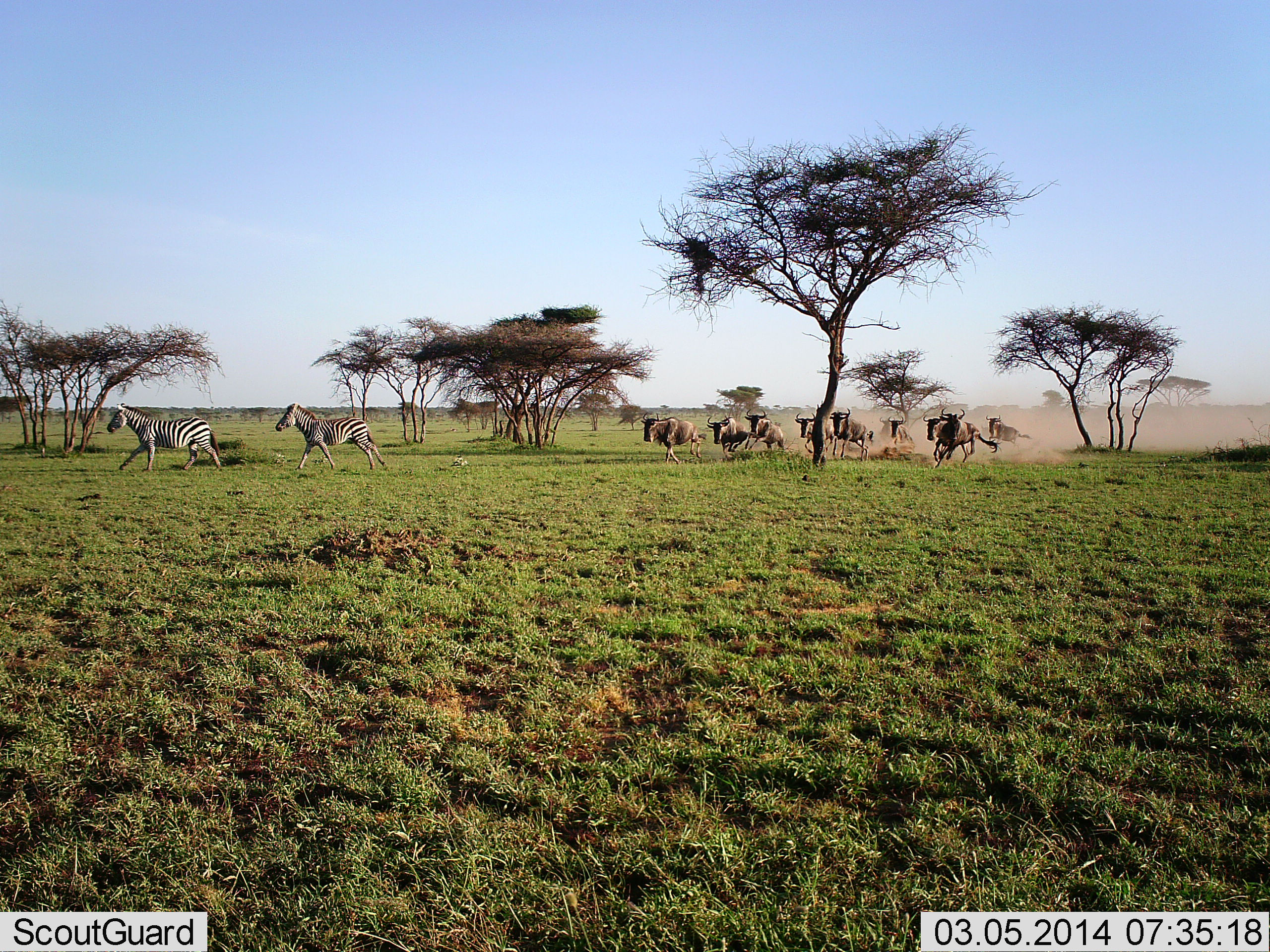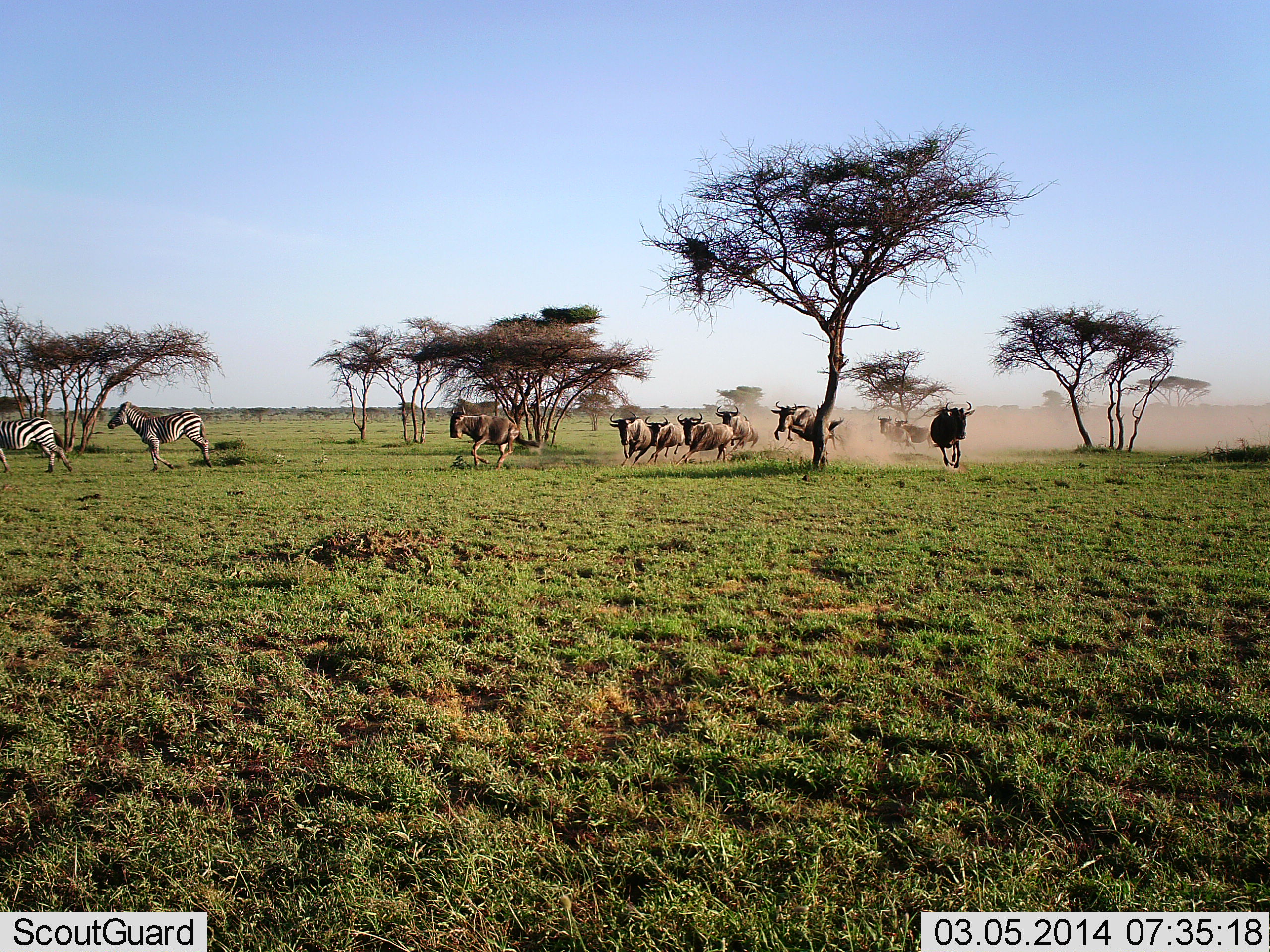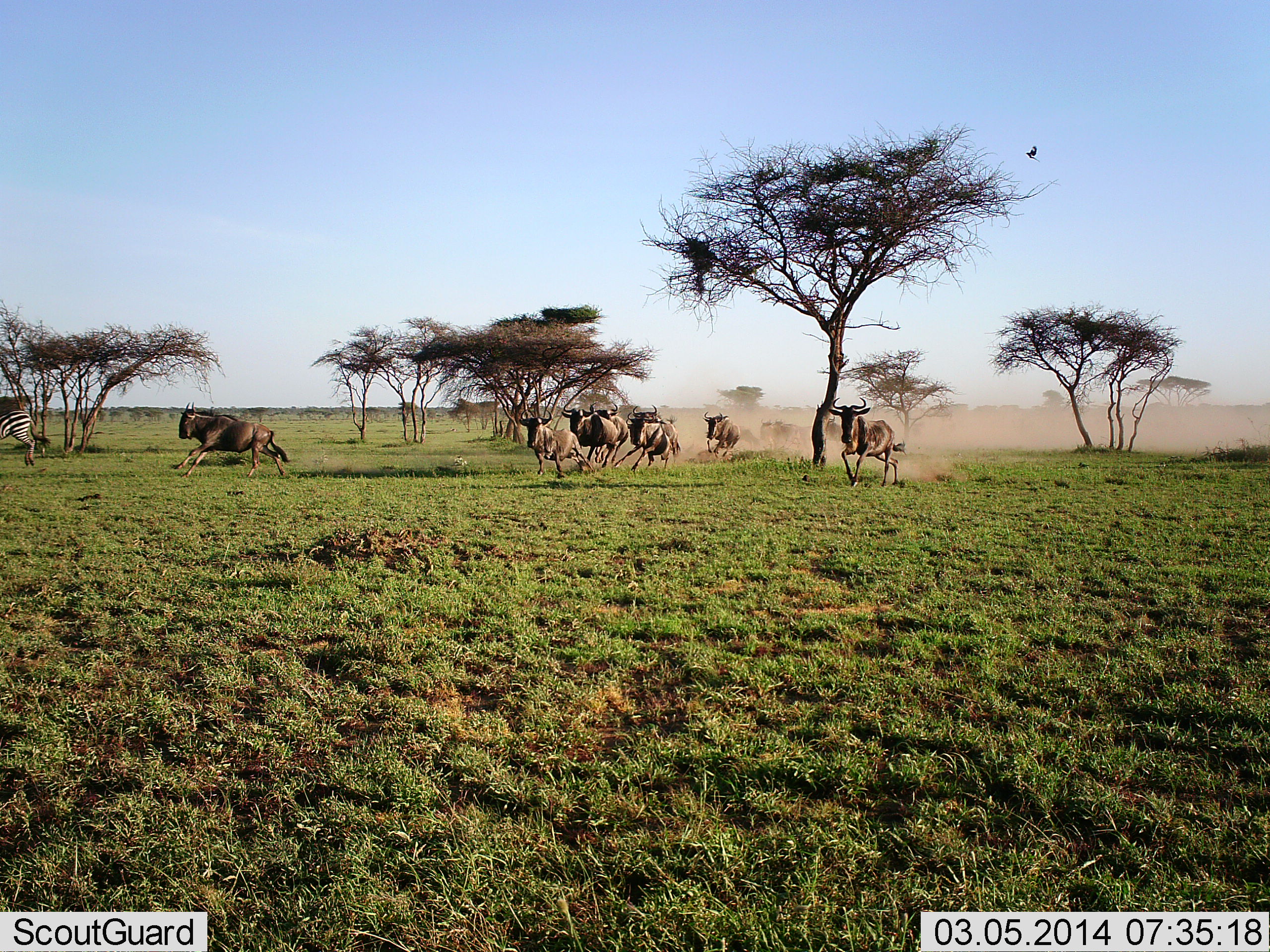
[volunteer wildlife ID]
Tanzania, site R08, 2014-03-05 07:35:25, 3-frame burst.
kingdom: Animalia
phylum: Chordata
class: Mammalia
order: Artiodactyla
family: Bovidae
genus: Connochaetes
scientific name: Connochaetes taurinus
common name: blue wildebeest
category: wildebeest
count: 10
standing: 0%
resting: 0%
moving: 100%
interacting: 8%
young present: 0%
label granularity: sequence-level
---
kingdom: Animalia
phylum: Chordata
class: Mammalia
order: Perissodactyla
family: Equidae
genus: Equus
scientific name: Equus quagga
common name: plains zebra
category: zebra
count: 2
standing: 0%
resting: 0%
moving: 100%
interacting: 0%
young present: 0%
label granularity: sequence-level